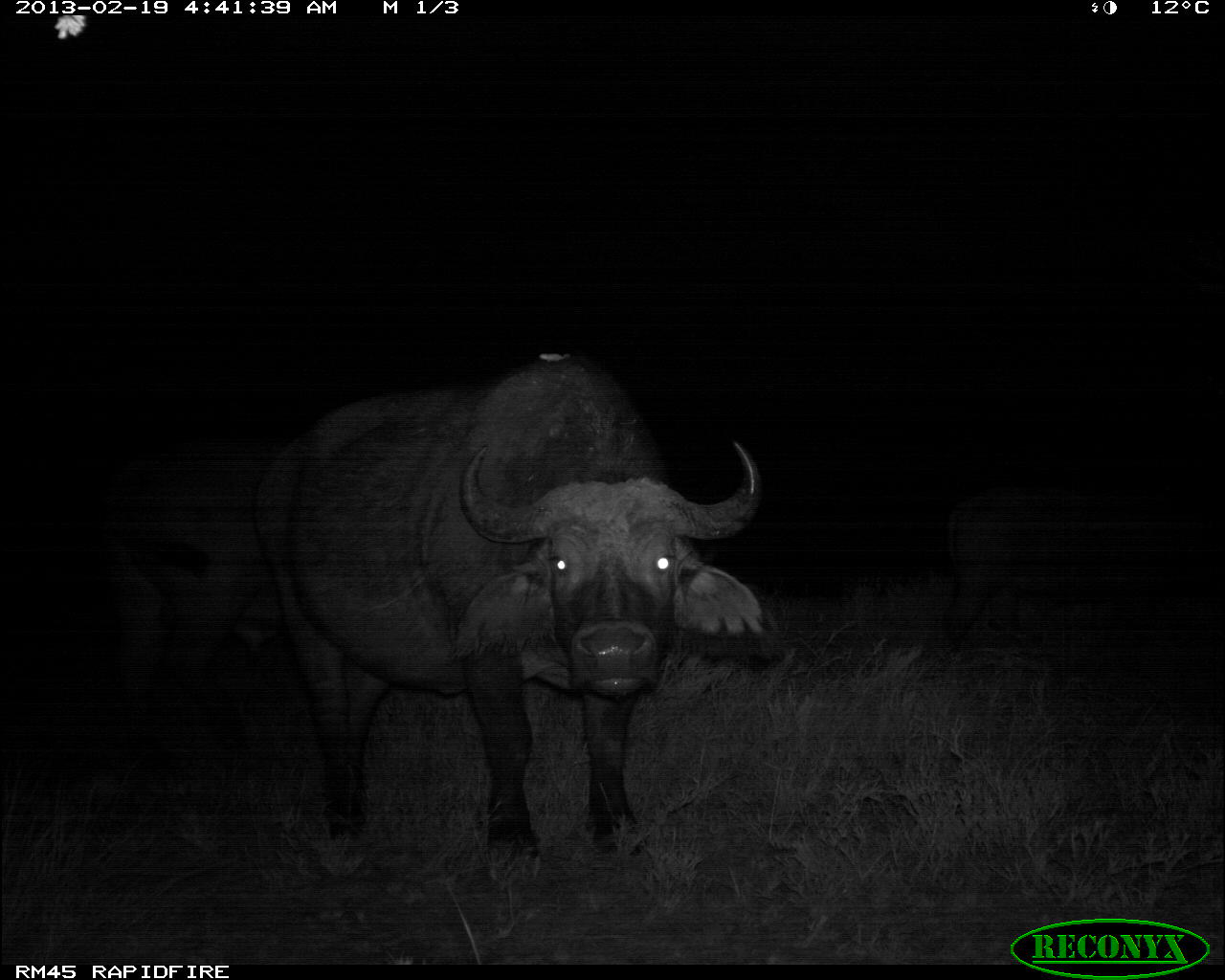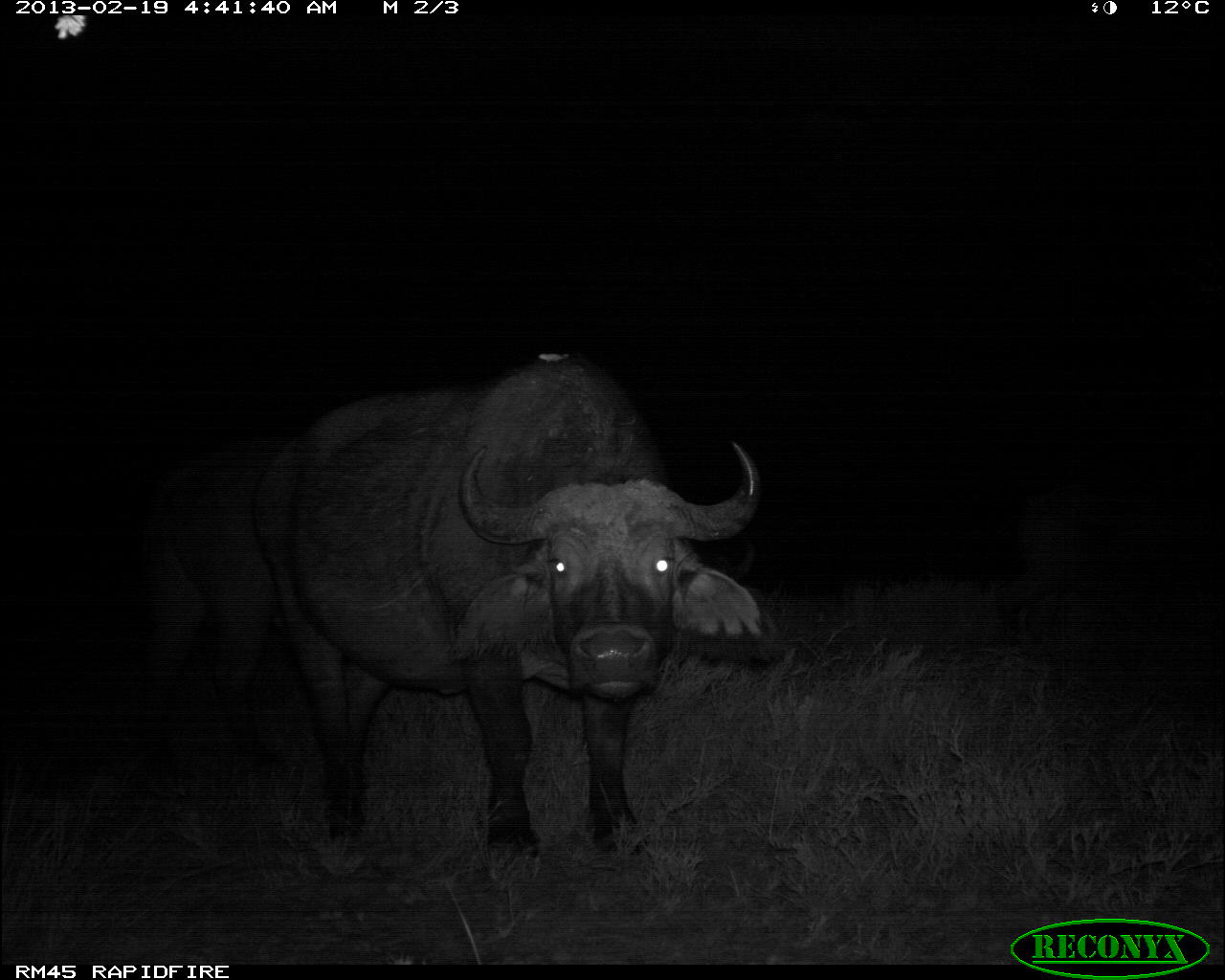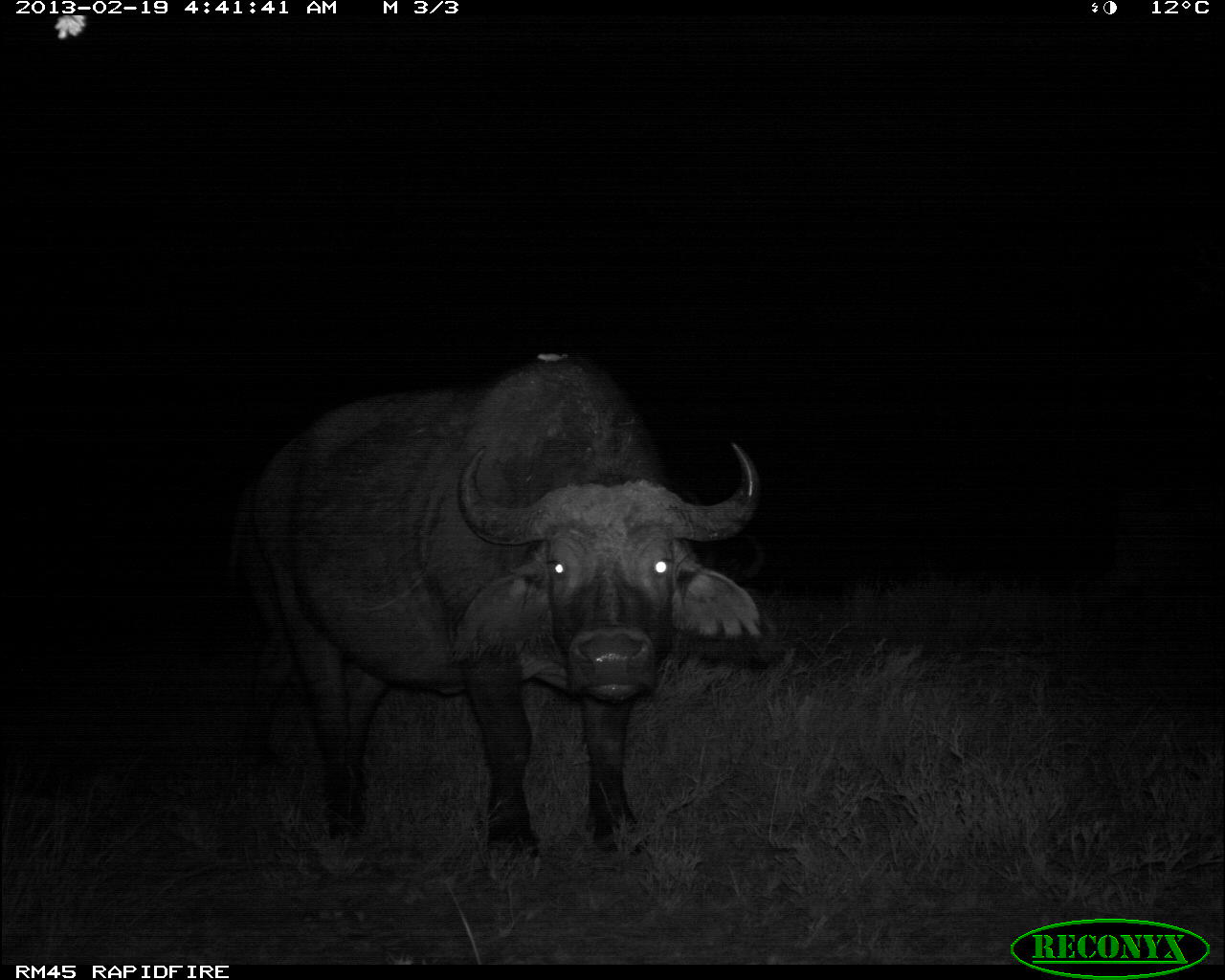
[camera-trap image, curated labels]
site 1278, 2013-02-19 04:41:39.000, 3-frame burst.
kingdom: Animalia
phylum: Chordata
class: Mammalia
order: Artiodactyla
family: Bovidae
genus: Syncerus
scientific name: Syncerus caffer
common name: african buffalo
Syncerus caffer (african buffalo), count 3.